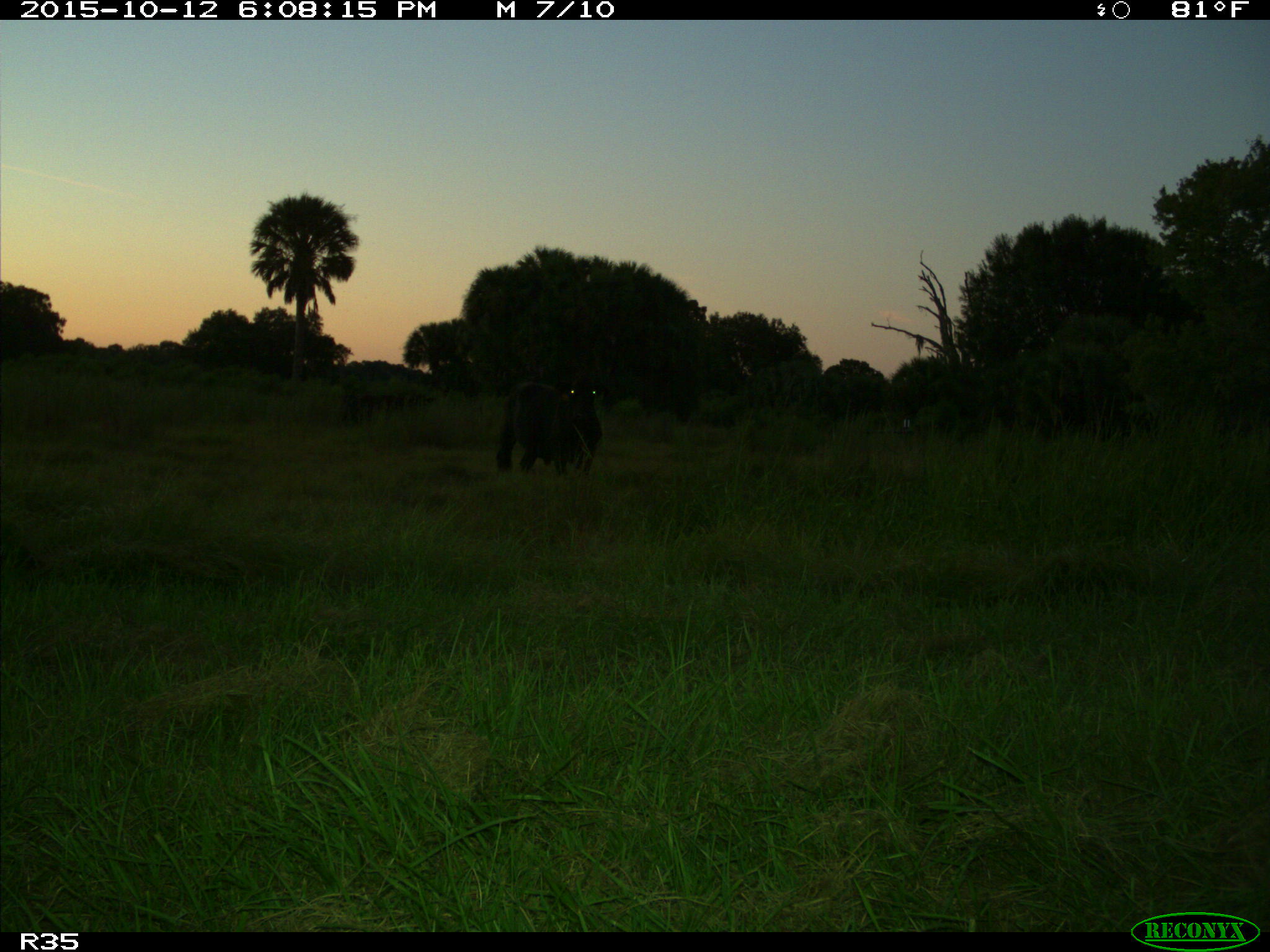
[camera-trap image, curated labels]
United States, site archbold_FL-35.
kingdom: Animalia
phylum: Chordata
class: Mammalia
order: Artiodactyla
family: Bovidae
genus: Bos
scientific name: Bos taurus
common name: domestic cow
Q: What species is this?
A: Bos taurus (domestic cow).